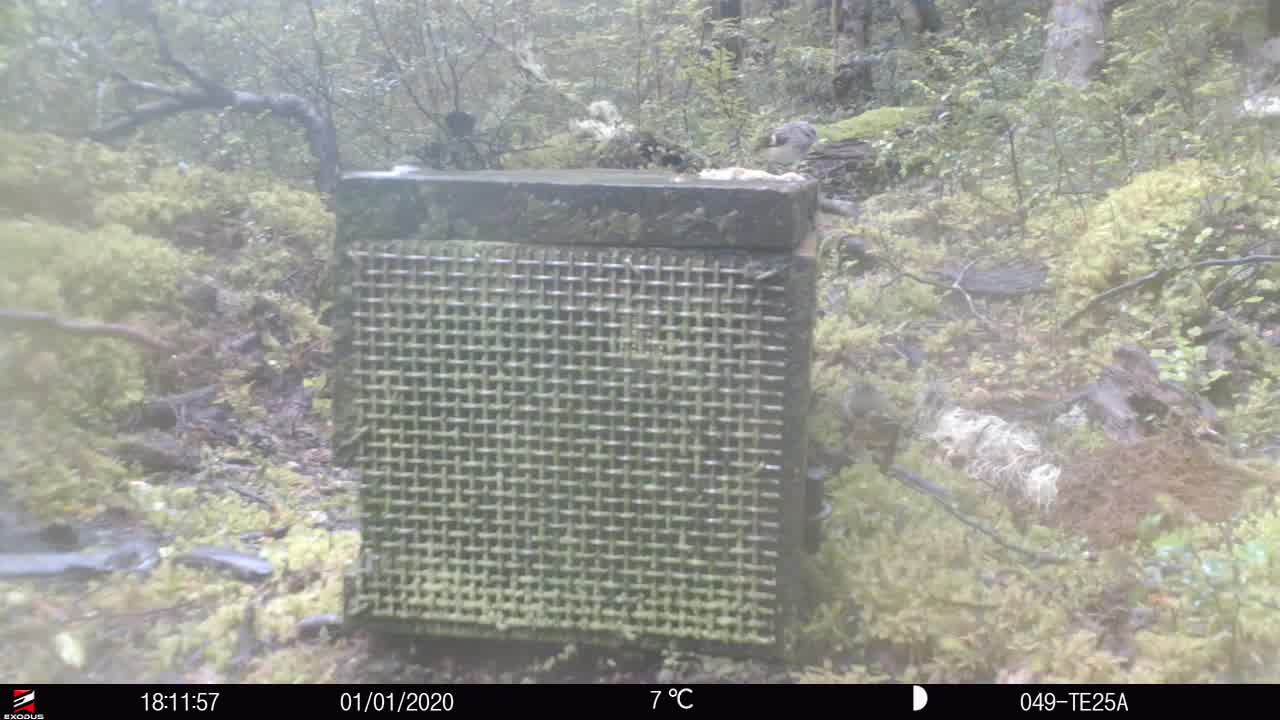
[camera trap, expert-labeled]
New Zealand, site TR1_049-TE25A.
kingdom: Animalia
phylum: Chordata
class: Aves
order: Passeriformes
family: Acanthisittidae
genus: Acanthisitta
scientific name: Acanthisitta chloris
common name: rifleman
Rifleman (Acanthisitta chloris).